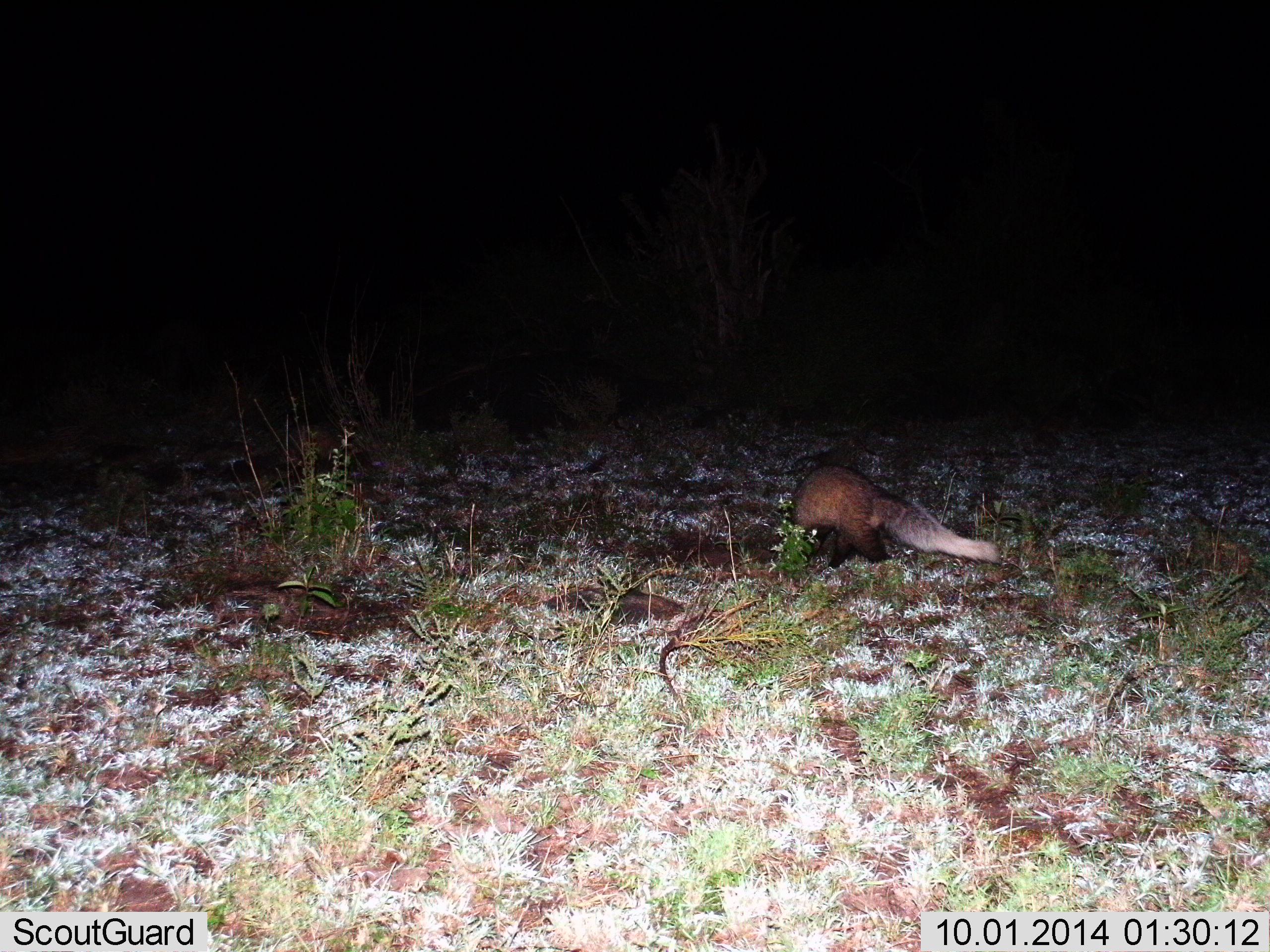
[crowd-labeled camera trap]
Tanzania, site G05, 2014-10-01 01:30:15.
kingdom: Animalia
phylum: Chordata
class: Mammalia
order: Carnivora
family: Herpestidae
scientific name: Herpestidae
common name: mongoose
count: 1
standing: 50%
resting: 0%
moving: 40%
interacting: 0%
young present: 0%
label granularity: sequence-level